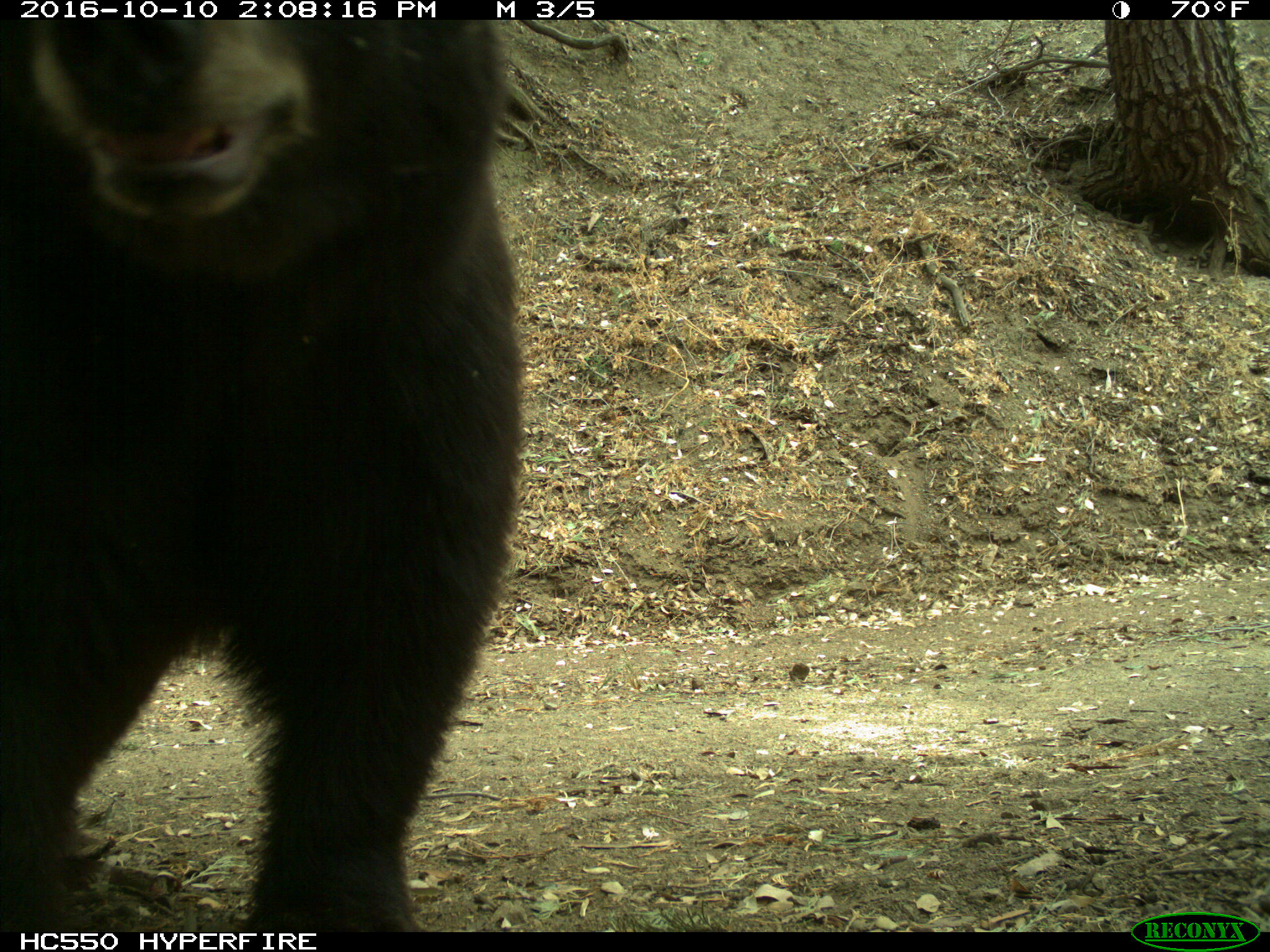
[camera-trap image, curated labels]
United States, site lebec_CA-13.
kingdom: Animalia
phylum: Chordata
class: Mammalia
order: Carnivora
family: Ursidae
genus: Ursus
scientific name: Ursus americanus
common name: american black bear